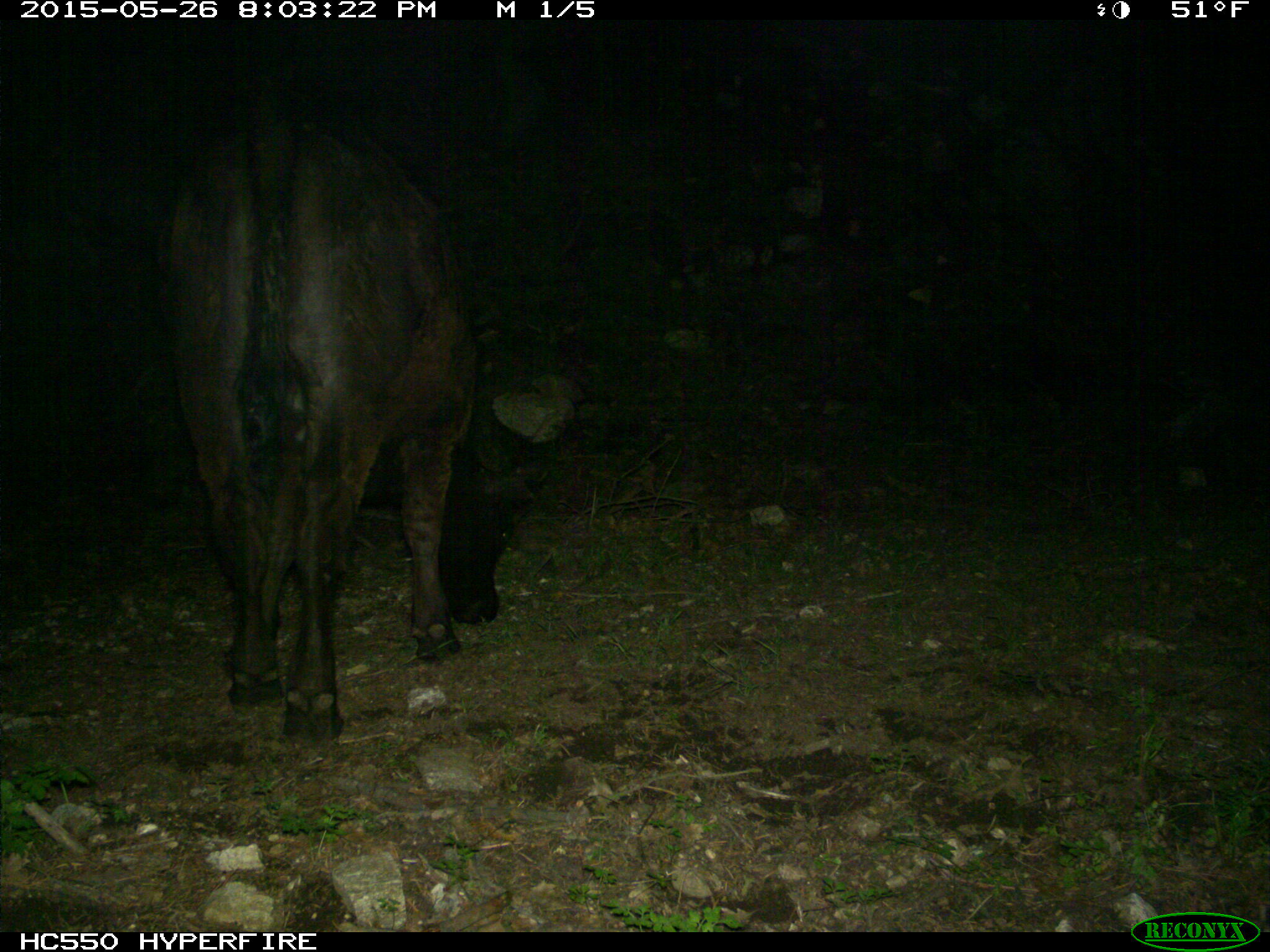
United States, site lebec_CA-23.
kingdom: Animalia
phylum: Chordata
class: Mammalia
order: Artiodactyla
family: Bovidae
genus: Bos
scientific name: Bos taurus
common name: domestic cow